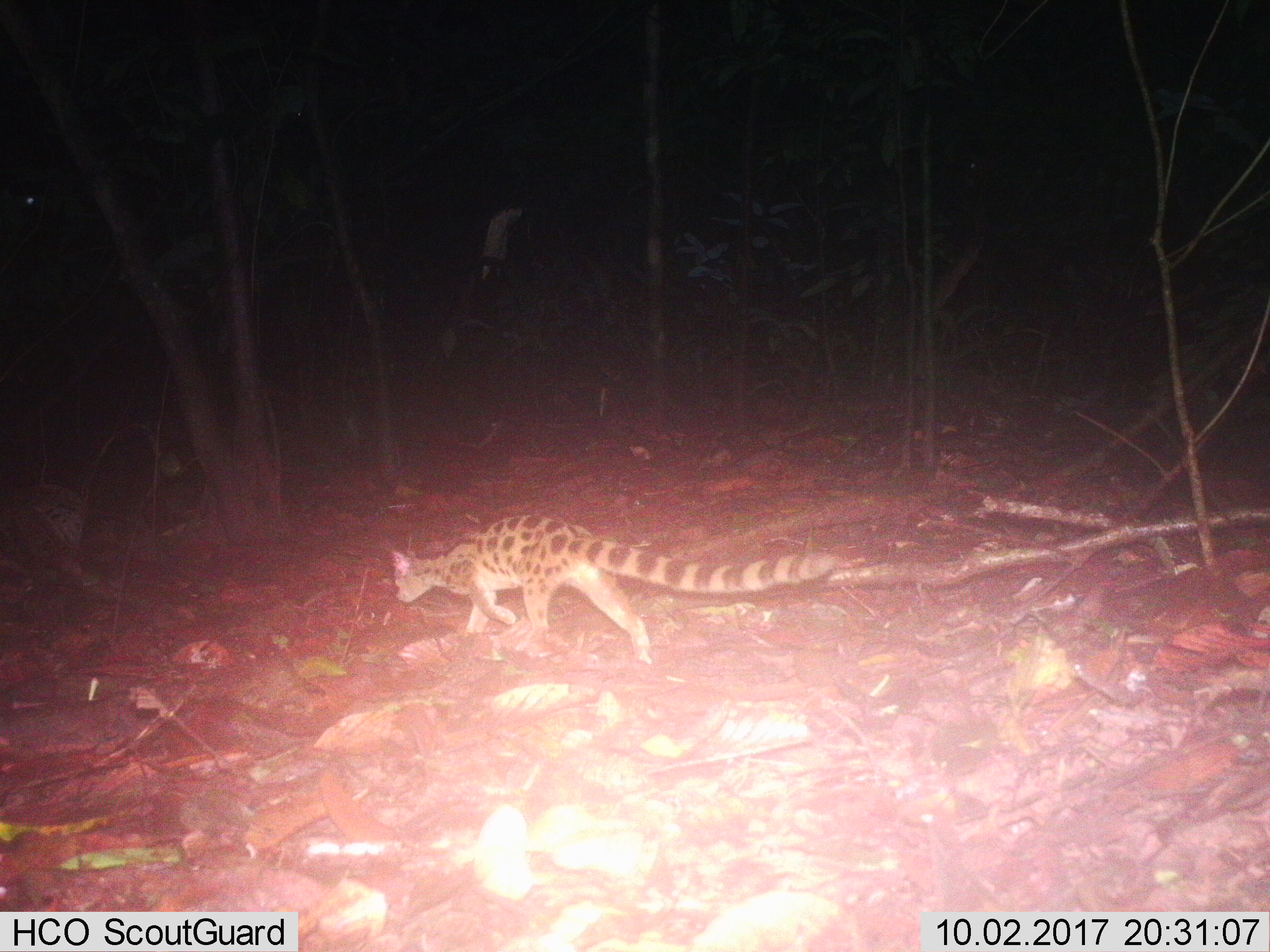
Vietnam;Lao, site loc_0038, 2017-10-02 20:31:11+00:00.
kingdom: Animalia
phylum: Chordata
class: Mammalia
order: Carnivora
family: Prionodontidae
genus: Prionodon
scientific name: Prionodon pardicolor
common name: spotted linsang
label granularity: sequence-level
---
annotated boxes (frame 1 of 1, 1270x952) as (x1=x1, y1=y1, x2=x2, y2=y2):
spotted linsang: (x1=389, y1=510, x2=847, y2=663)